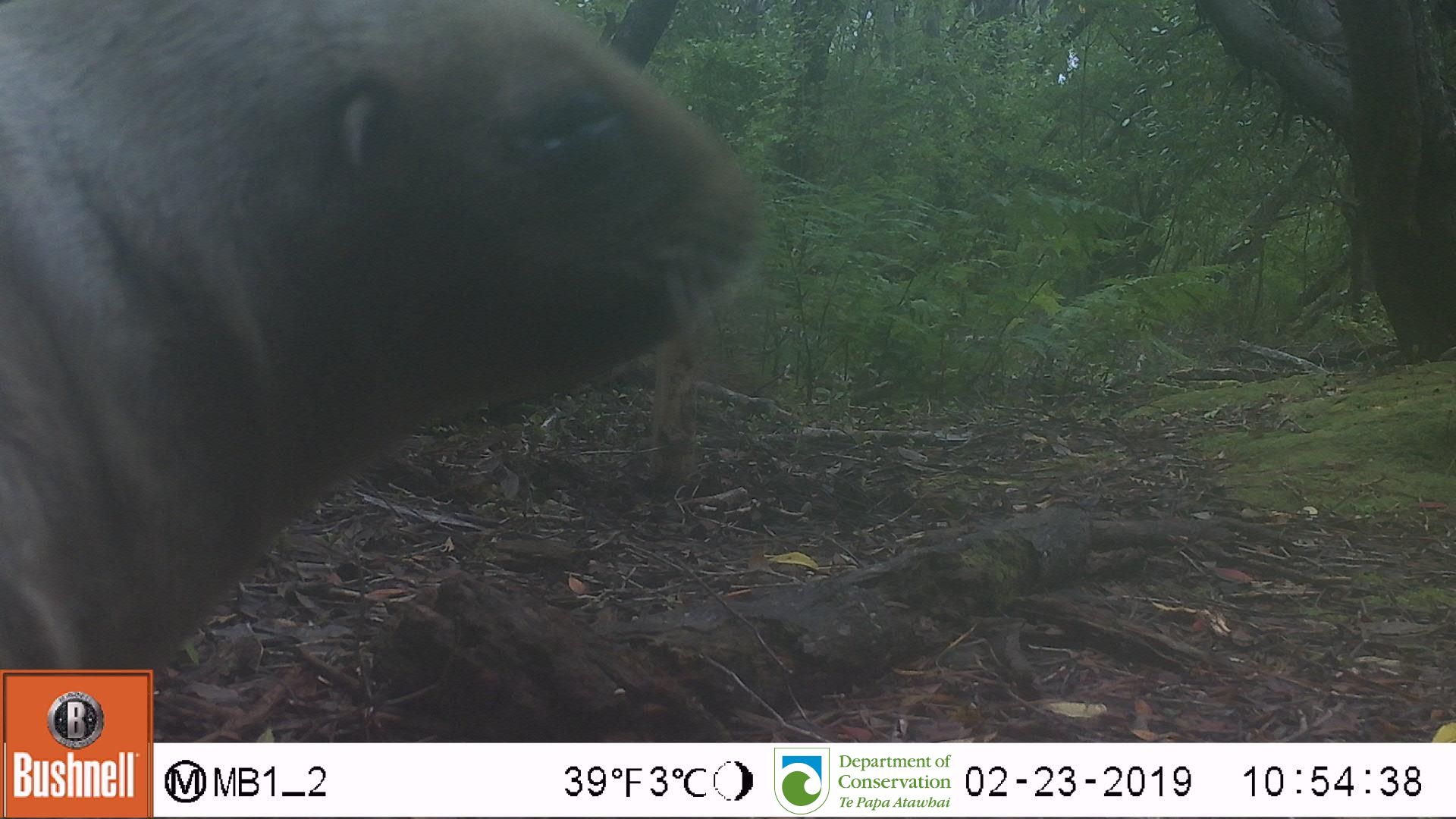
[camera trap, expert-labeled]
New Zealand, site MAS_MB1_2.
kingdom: Animalia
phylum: Chordata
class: Mammalia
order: Carnivora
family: Otariidae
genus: Phocarctos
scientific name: Phocarctos hookeri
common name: new zealand sea lion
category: sealion